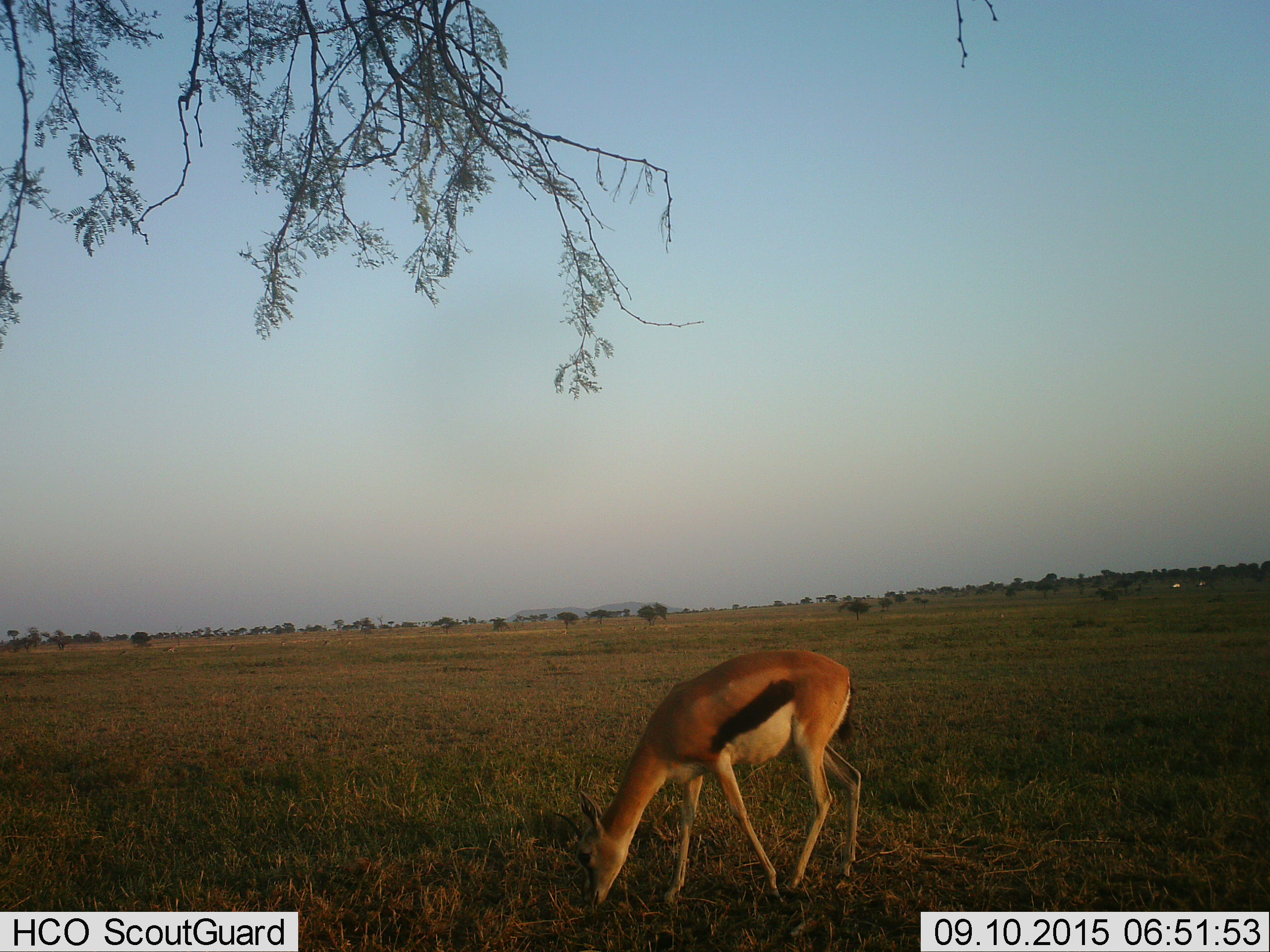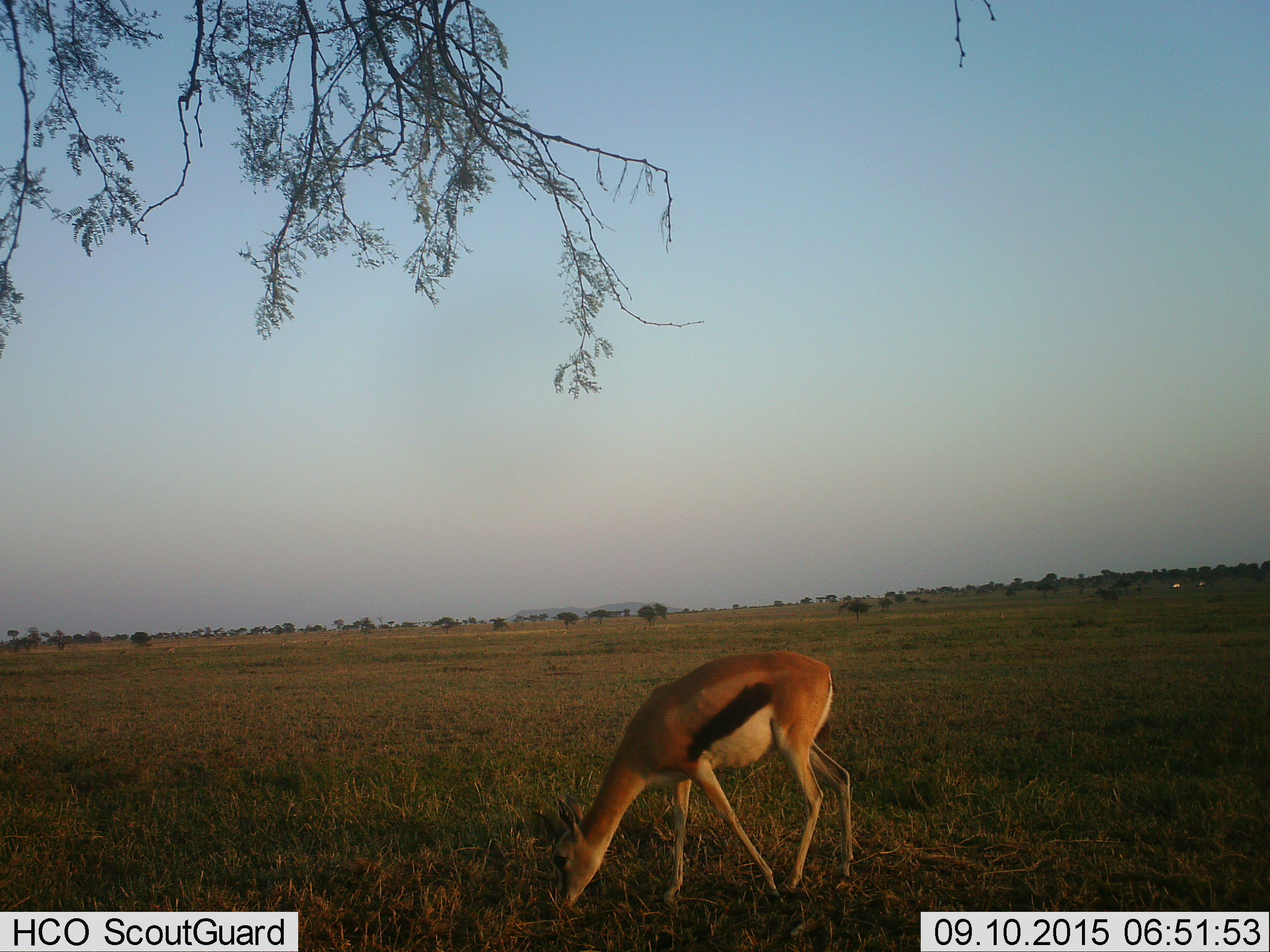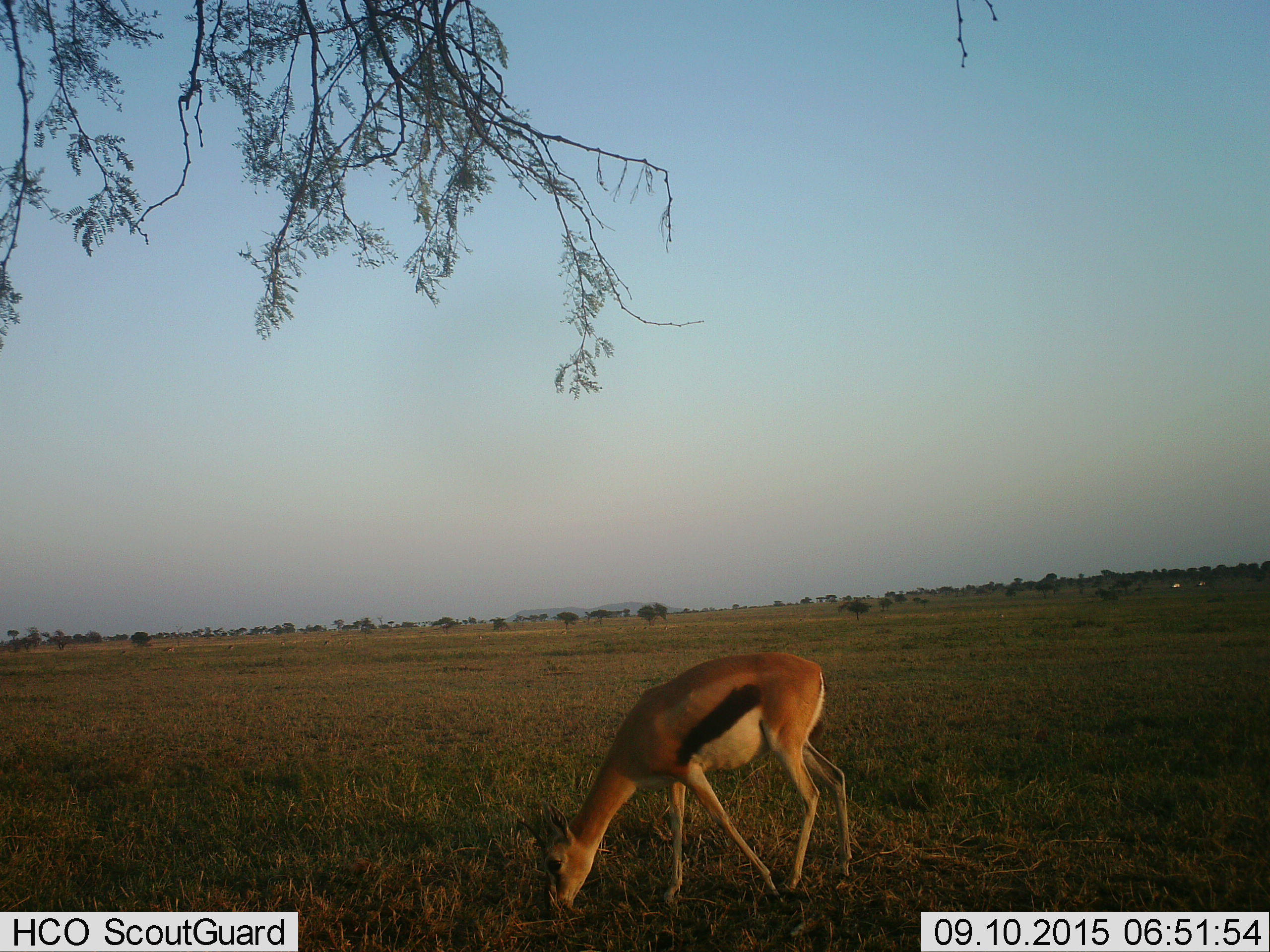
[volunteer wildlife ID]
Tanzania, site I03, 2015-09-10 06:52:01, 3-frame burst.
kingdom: Animalia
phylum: Chordata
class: Mammalia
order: Artiodactyla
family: Bovidae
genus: Eudorcas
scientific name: Eudorcas thomsonii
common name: thomson's gazelle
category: gazellethomsons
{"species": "gazellethomsons (thomson's gazelle) (Eudorcas thomsonii)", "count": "1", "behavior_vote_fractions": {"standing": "38%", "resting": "0%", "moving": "12%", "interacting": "0%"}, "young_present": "0%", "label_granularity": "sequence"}